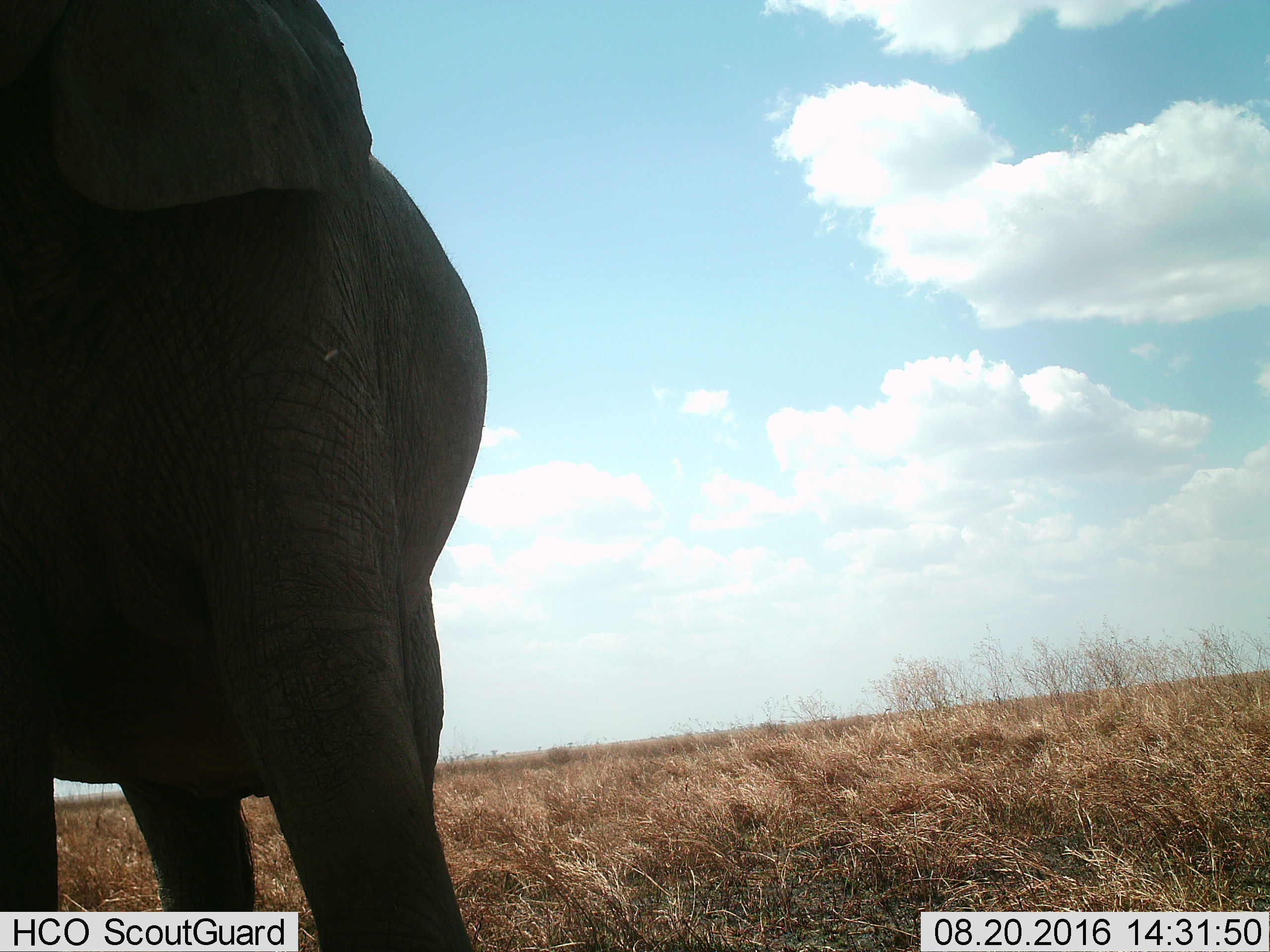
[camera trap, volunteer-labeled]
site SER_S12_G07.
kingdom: Animalia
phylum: Chordata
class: Mammalia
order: Proboscidea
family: Elephantidae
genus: Loxodonta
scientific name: Loxodonta africana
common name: african bush elephant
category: elephant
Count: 1.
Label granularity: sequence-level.